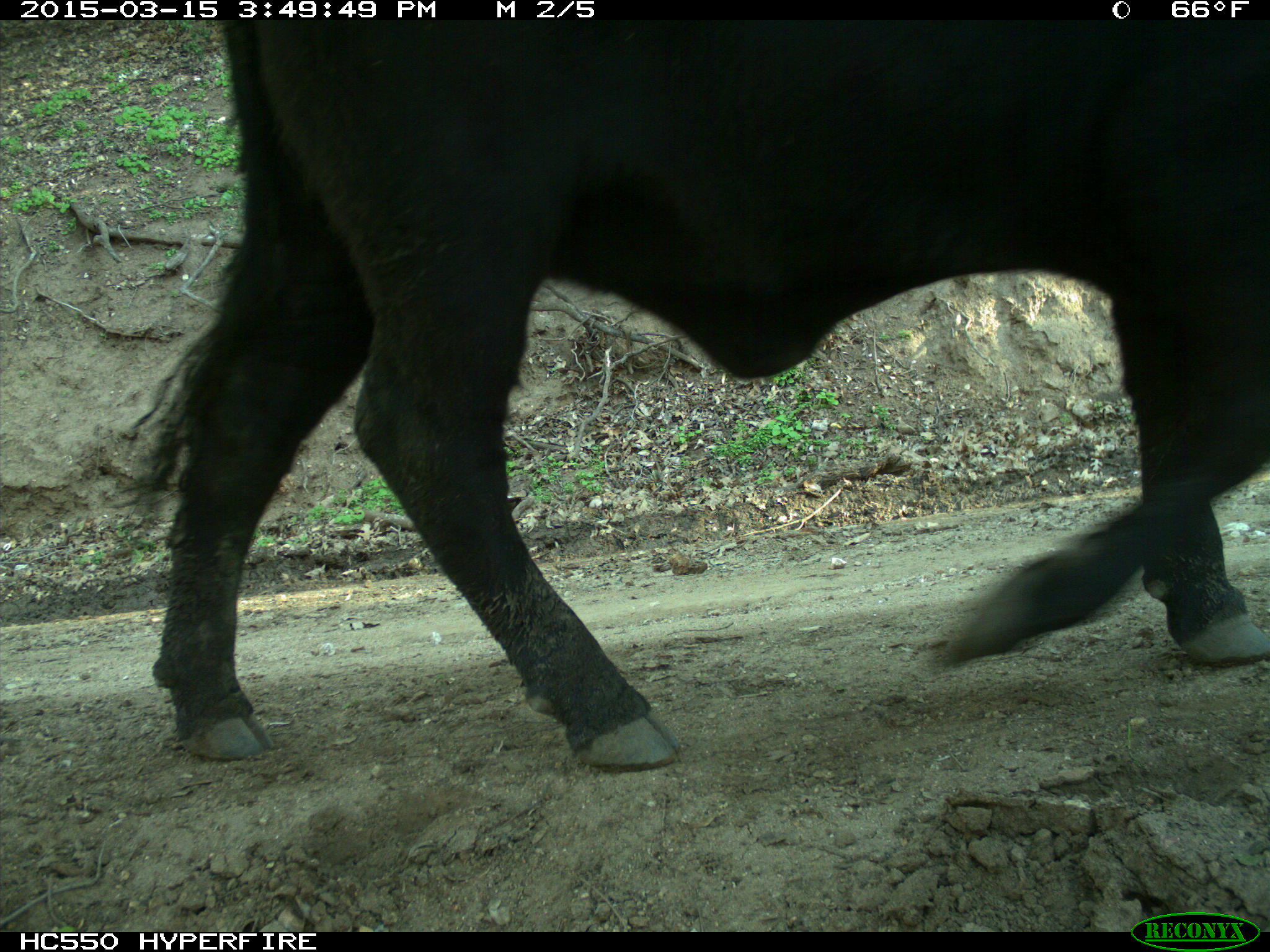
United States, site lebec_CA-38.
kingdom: Animalia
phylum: Chordata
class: Mammalia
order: Artiodactyla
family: Bovidae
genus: Bos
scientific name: Bos taurus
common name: domestic cow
Bos taurus (domestic cow).